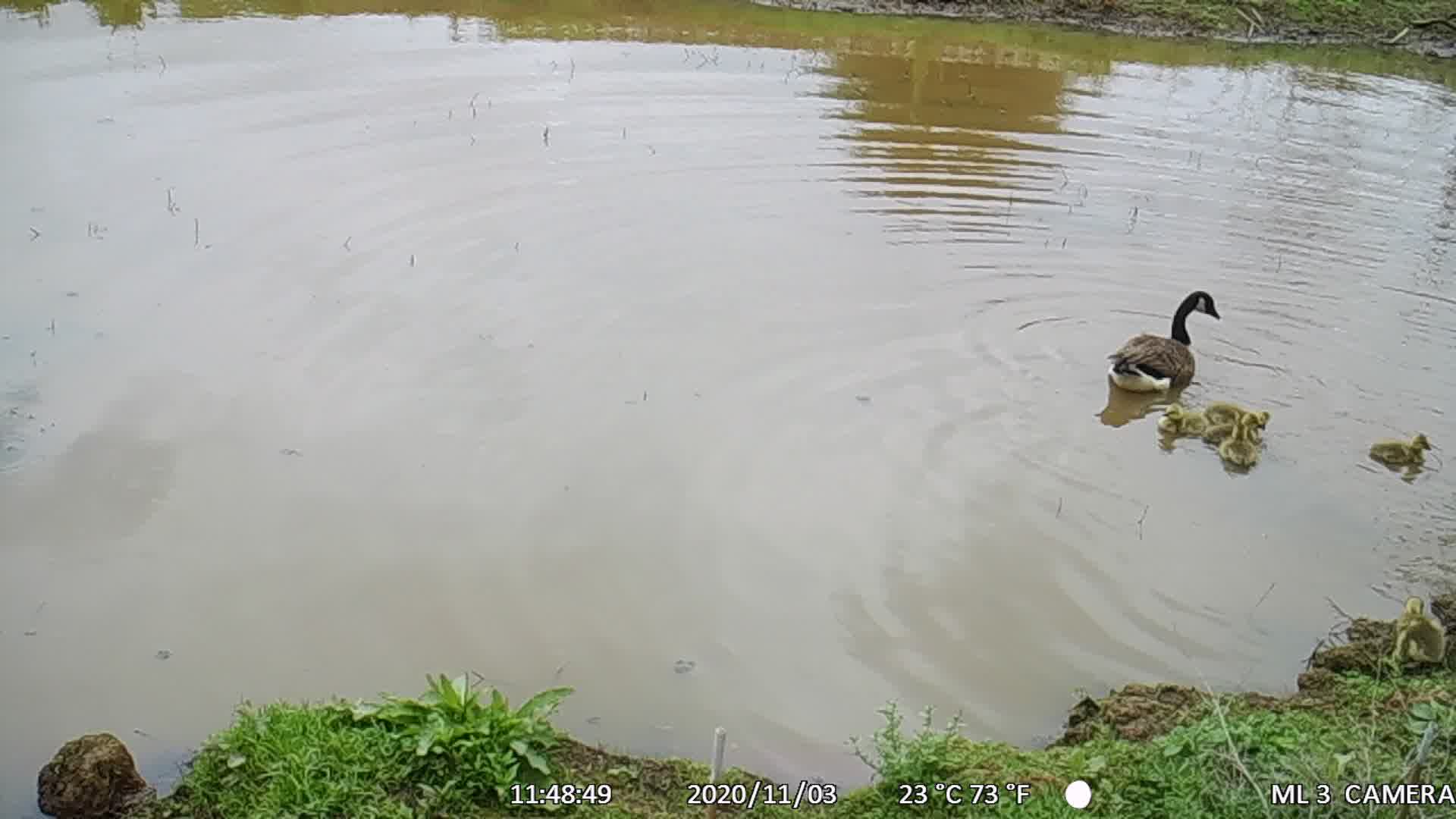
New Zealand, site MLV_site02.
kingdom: Animalia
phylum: Chordata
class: Aves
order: Anseriformes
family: Anatidae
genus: Branta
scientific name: Branta canadensis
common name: canada goose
Canada goose (Branta canadensis).